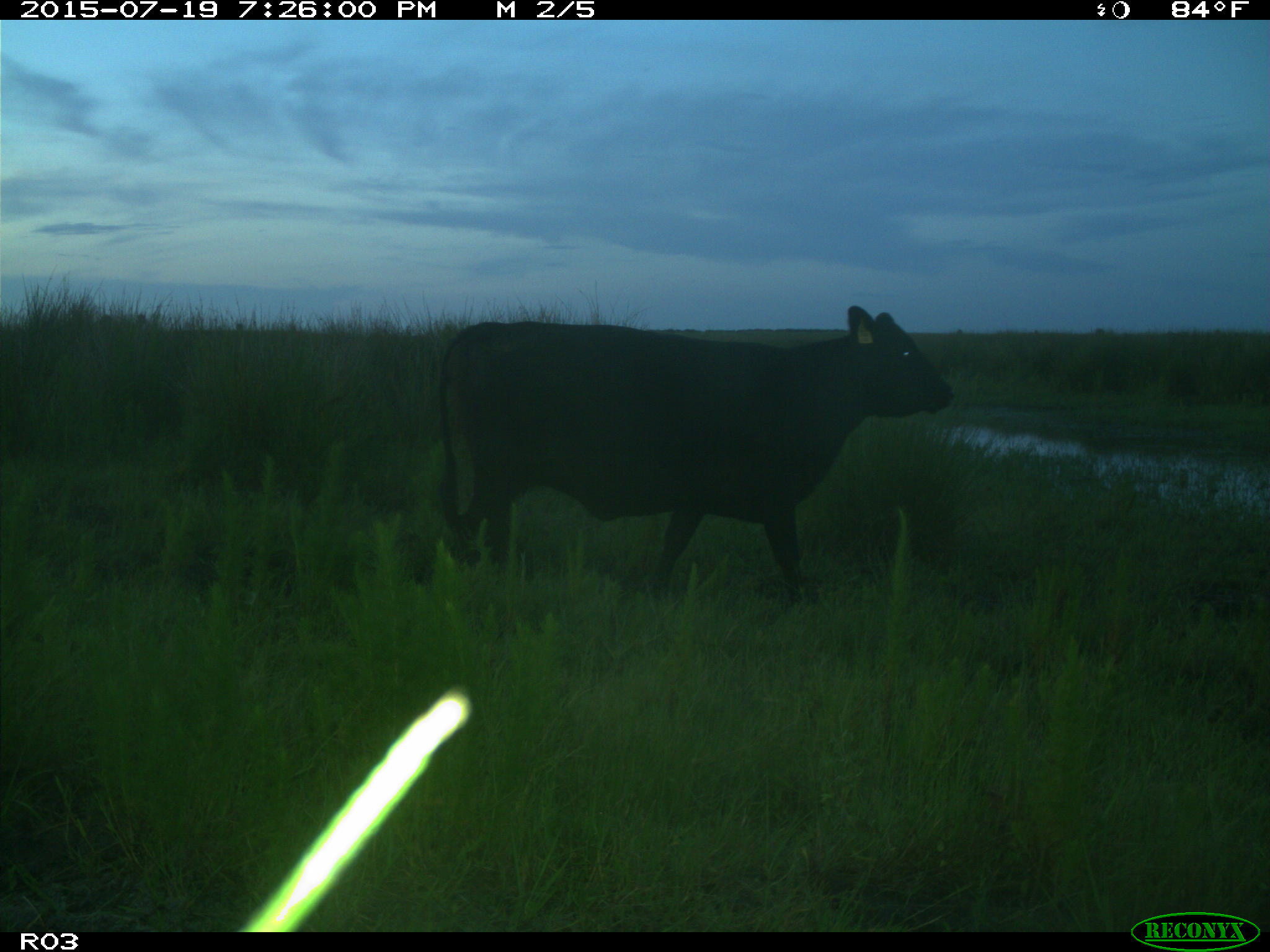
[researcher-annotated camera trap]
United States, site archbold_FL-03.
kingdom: Animalia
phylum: Chordata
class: Mammalia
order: Artiodactyla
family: Bovidae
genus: Bos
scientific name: Bos taurus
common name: domestic cow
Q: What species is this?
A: Bos taurus (domestic cow).